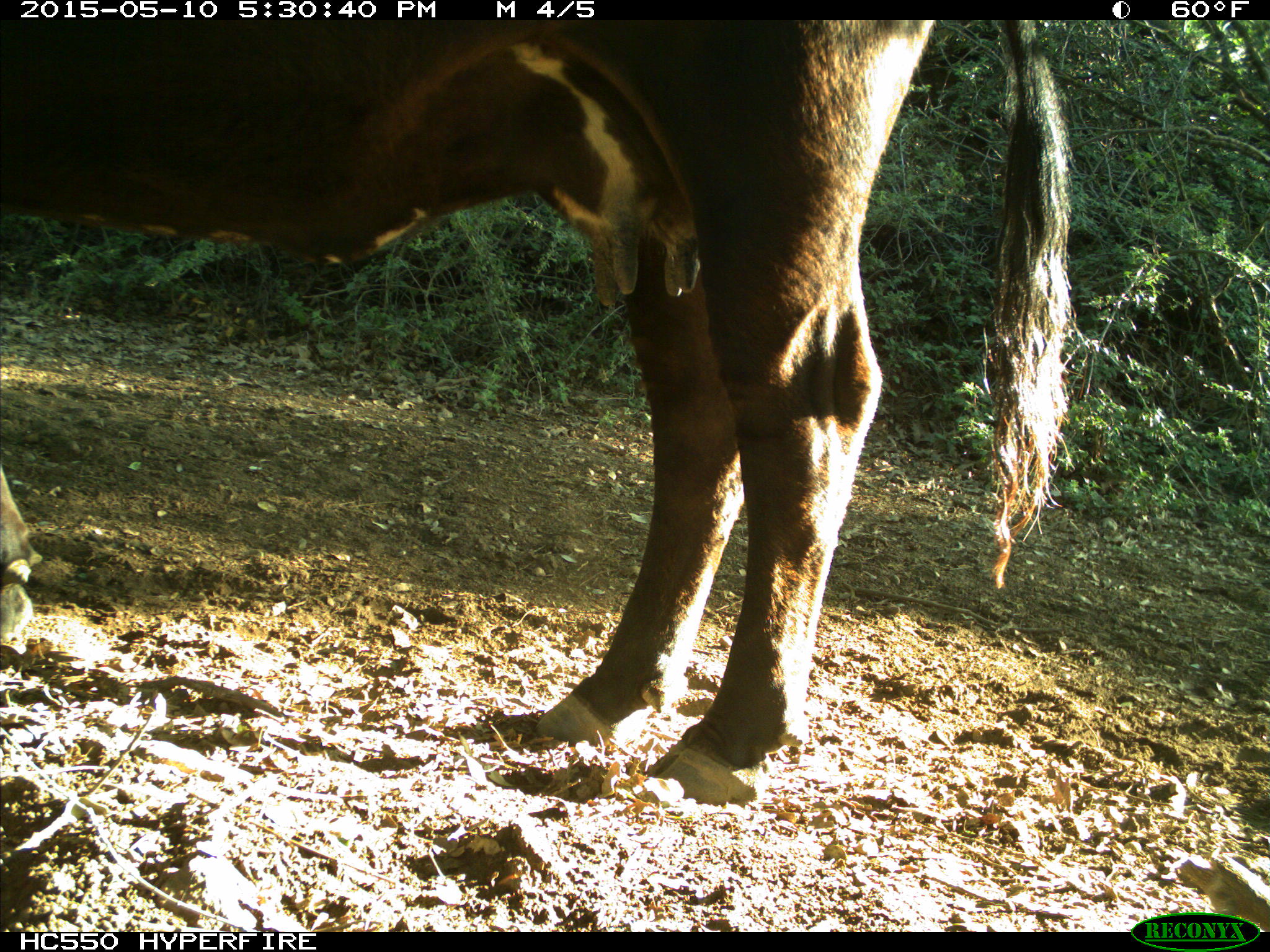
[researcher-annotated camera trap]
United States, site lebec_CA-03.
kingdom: Animalia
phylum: Chordata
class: Mammalia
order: Artiodactyla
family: Bovidae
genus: Bos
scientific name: Bos taurus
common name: domestic cow